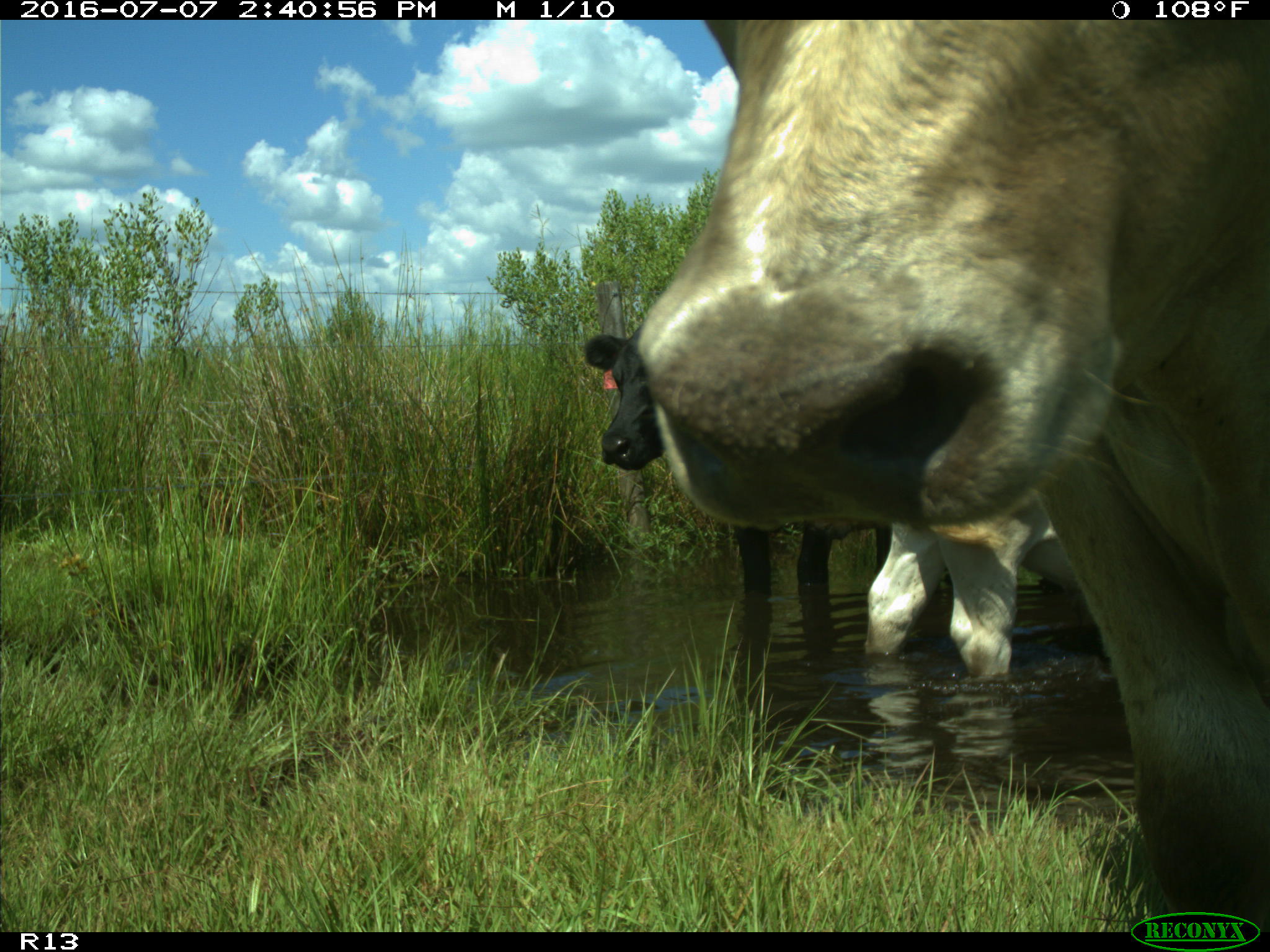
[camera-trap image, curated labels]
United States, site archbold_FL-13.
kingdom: Animalia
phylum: Chordata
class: Mammalia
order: Artiodactyla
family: Bovidae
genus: Bos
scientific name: Bos taurus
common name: domestic cow